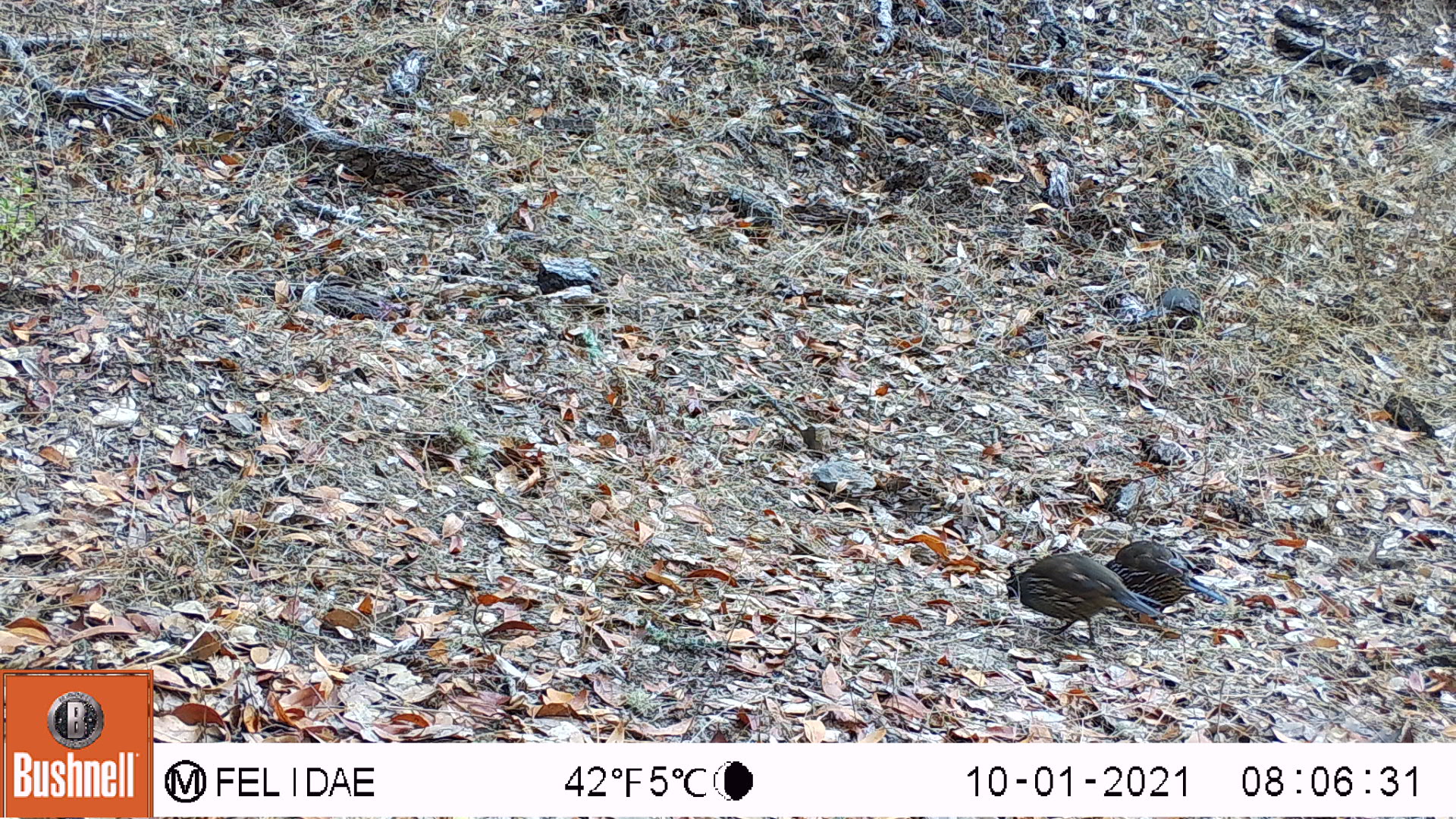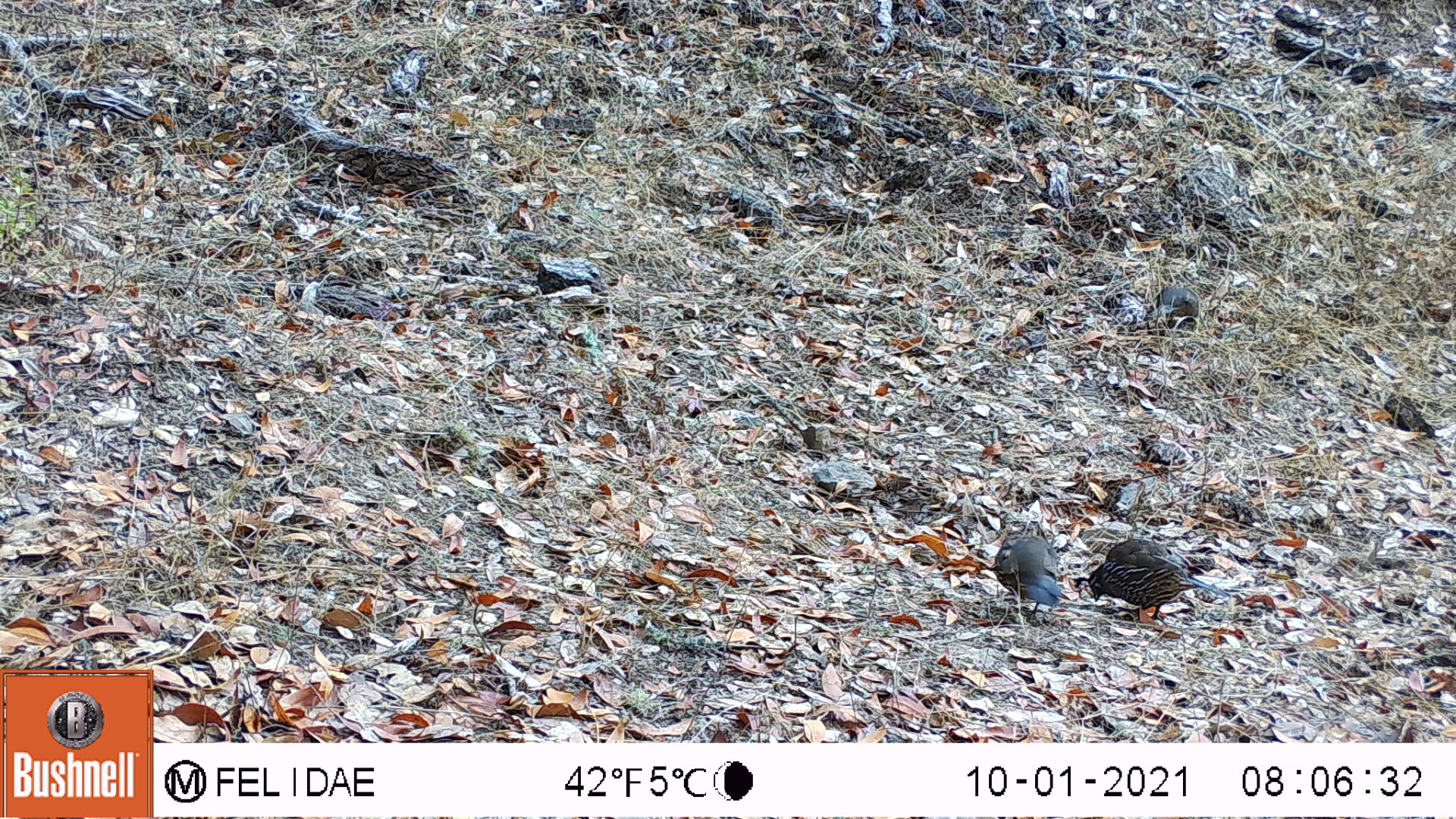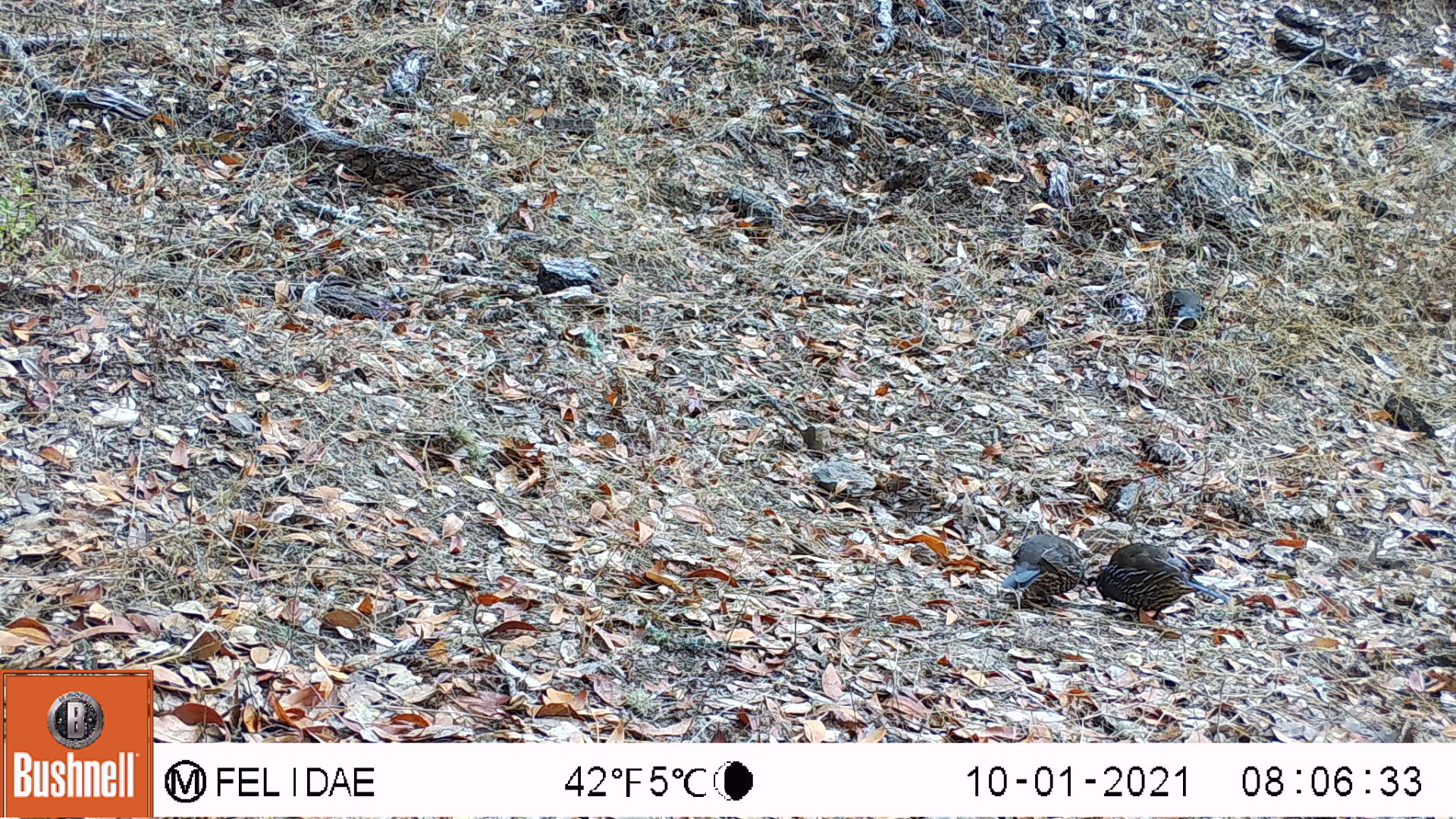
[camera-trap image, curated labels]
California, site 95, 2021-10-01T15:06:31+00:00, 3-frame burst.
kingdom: Animalia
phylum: Chordata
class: Aves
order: Galliformes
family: Odontophoridae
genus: Callipepla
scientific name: Callipepla californica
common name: california quail